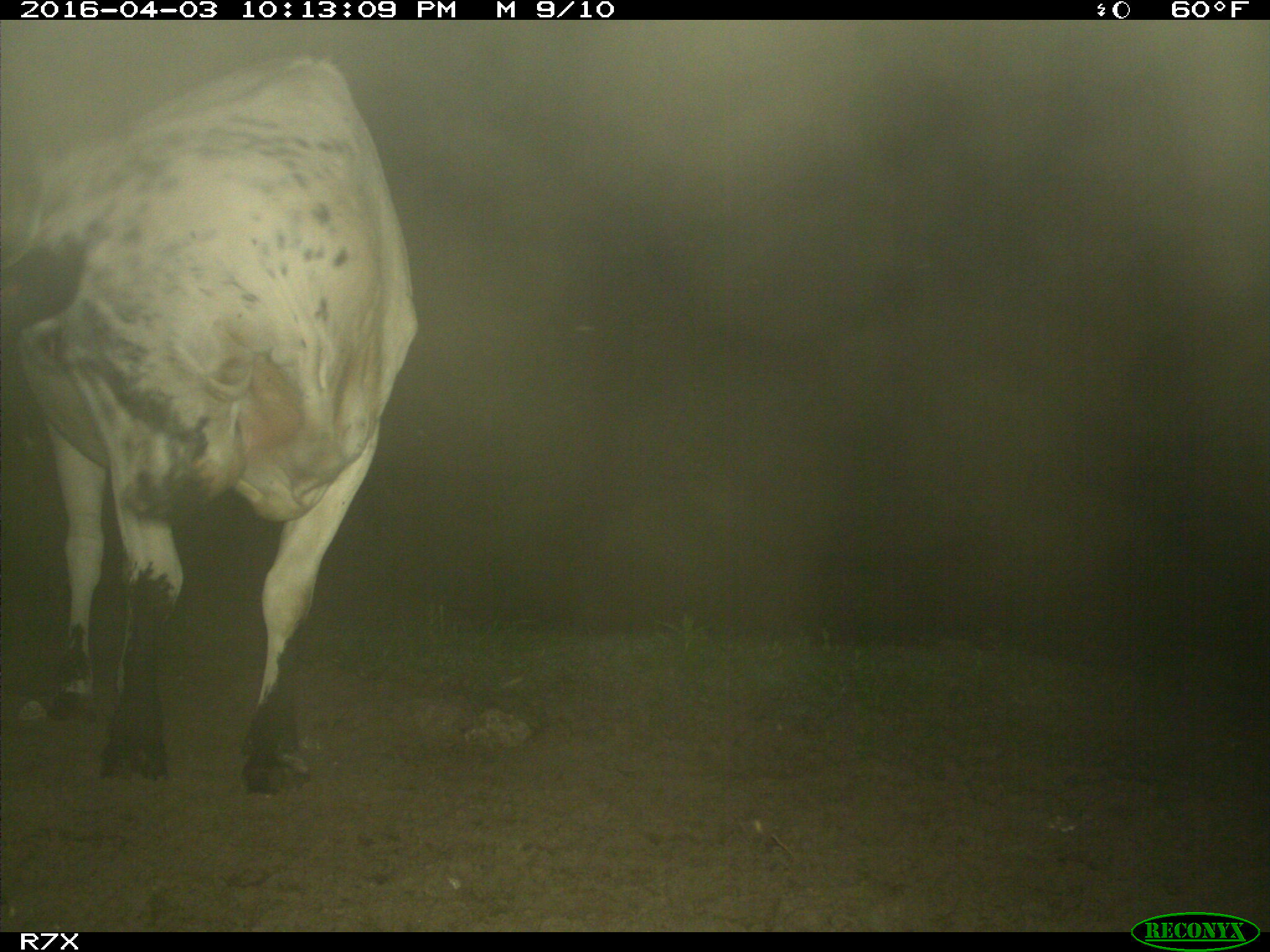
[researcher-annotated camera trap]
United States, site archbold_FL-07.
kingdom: Animalia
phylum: Chordata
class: Mammalia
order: Artiodactyla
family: Bovidae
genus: Bos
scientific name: Bos taurus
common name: domestic cow